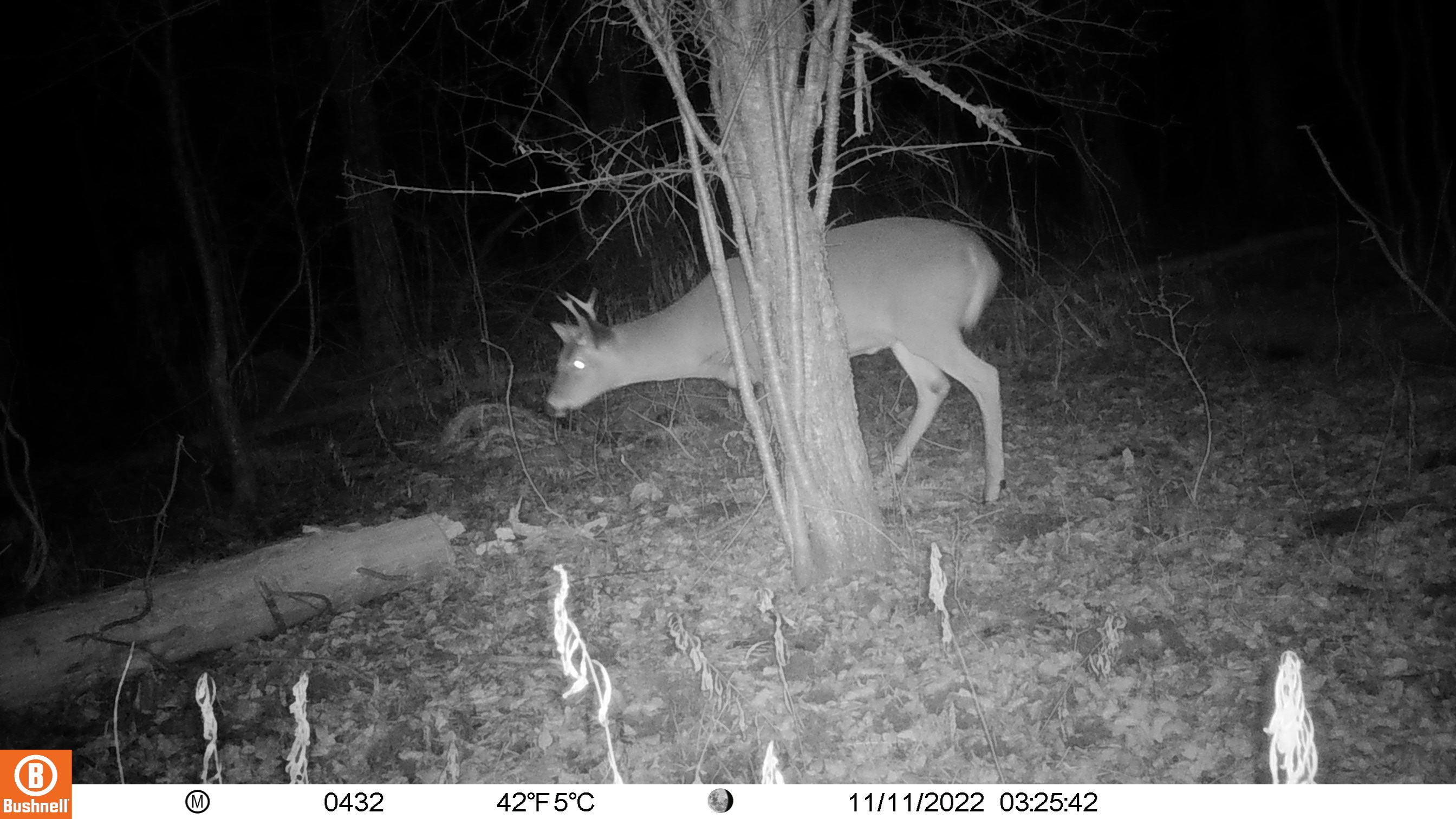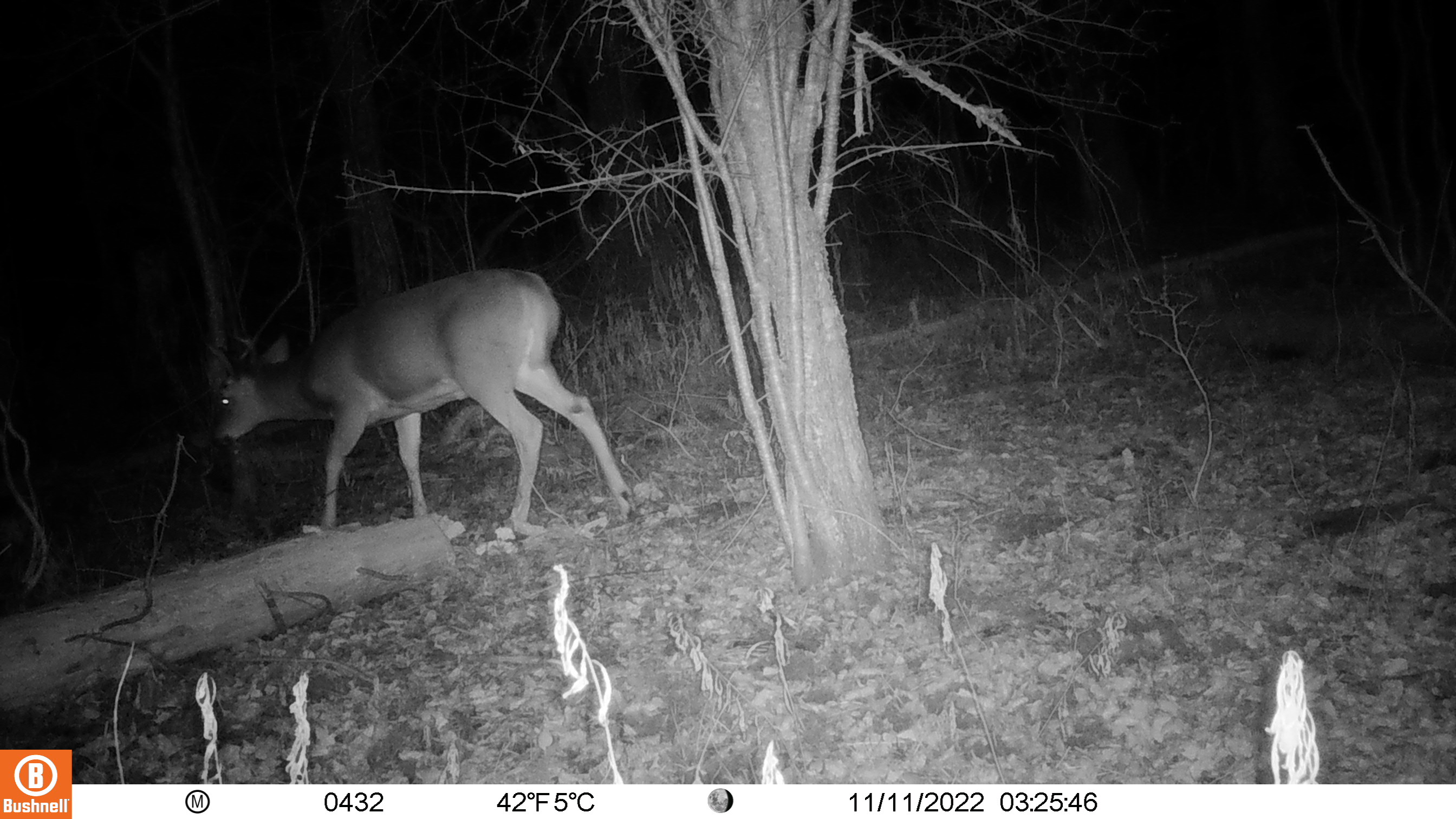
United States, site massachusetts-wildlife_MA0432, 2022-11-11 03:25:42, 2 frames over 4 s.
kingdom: Animalia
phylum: Chordata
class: Mammalia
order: Artiodactyla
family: Cervidae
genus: Odocoileus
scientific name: Odocoileus virginianus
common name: white-tailed deer